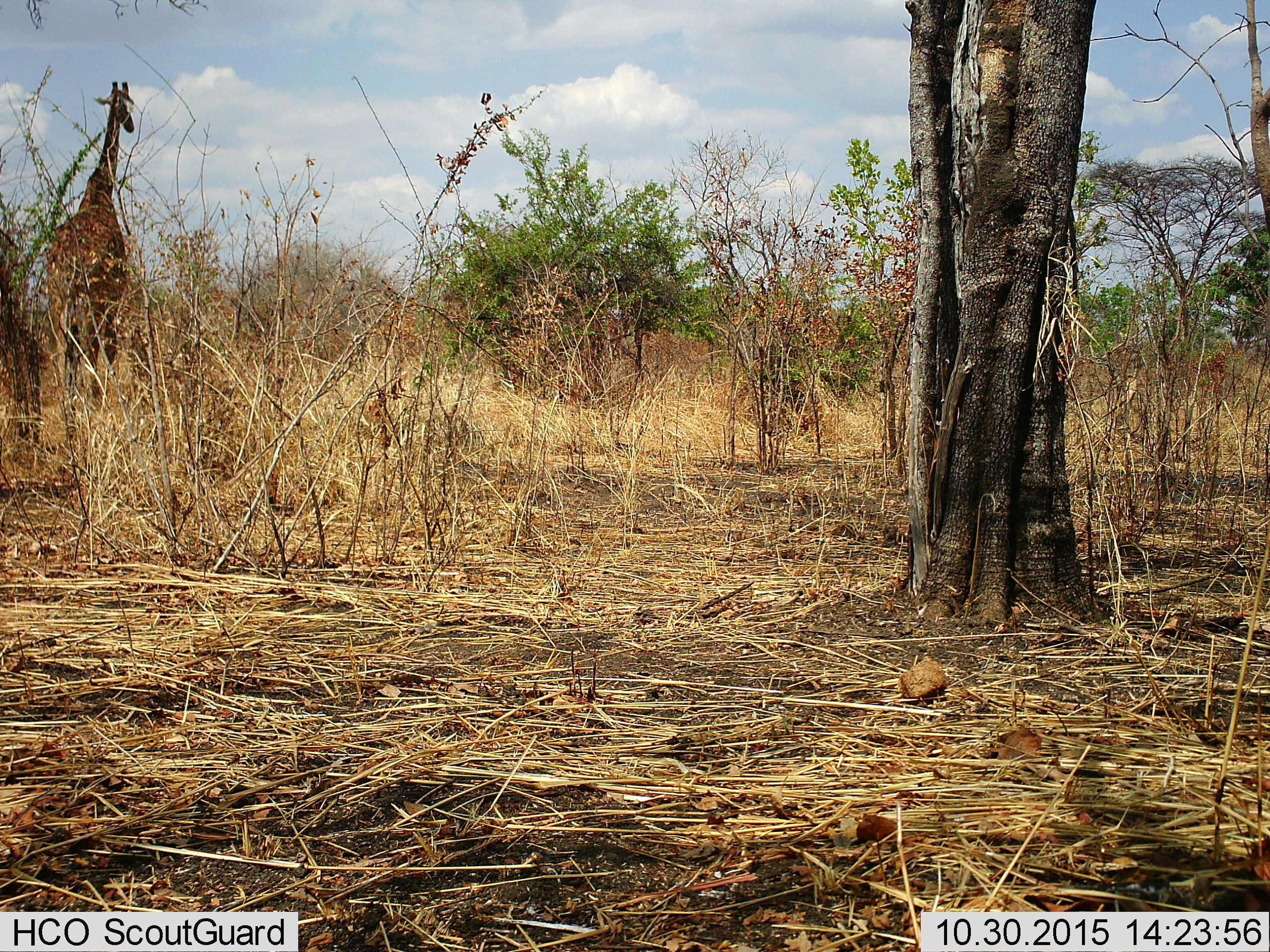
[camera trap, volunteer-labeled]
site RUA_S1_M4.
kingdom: Animalia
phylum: Chordata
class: Mammalia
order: Artiodactyla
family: Giraffidae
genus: Giraffa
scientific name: Giraffa camelopardalis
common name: giraffe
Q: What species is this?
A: Giraffe (Giraffa camelopardalis).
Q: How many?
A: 1.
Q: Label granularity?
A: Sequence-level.